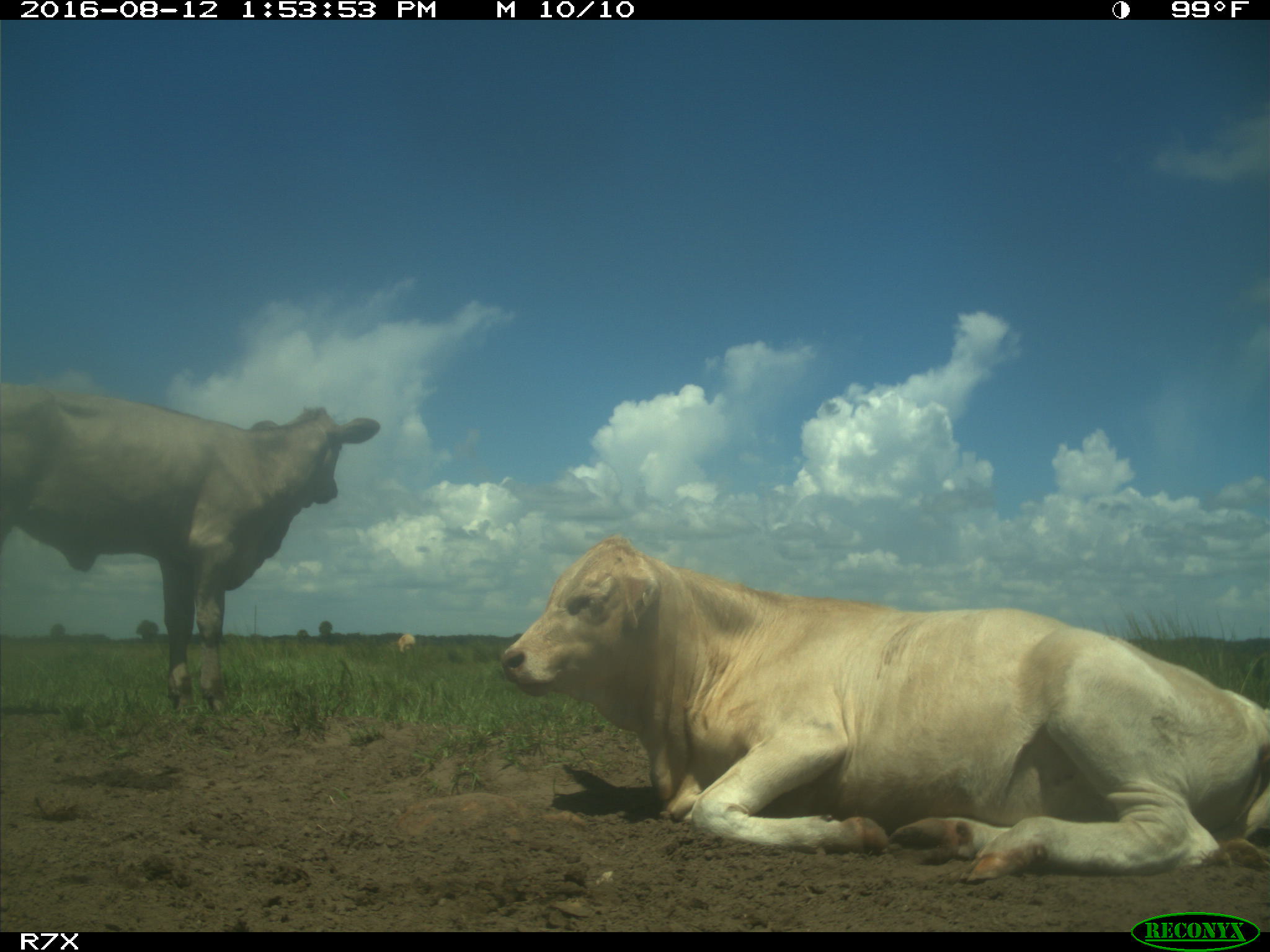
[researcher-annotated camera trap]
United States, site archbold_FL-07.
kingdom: Animalia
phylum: Chordata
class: Mammalia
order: Artiodactyla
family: Bovidae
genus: Bos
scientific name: Bos taurus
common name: domestic cow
Bos taurus (domestic cow).